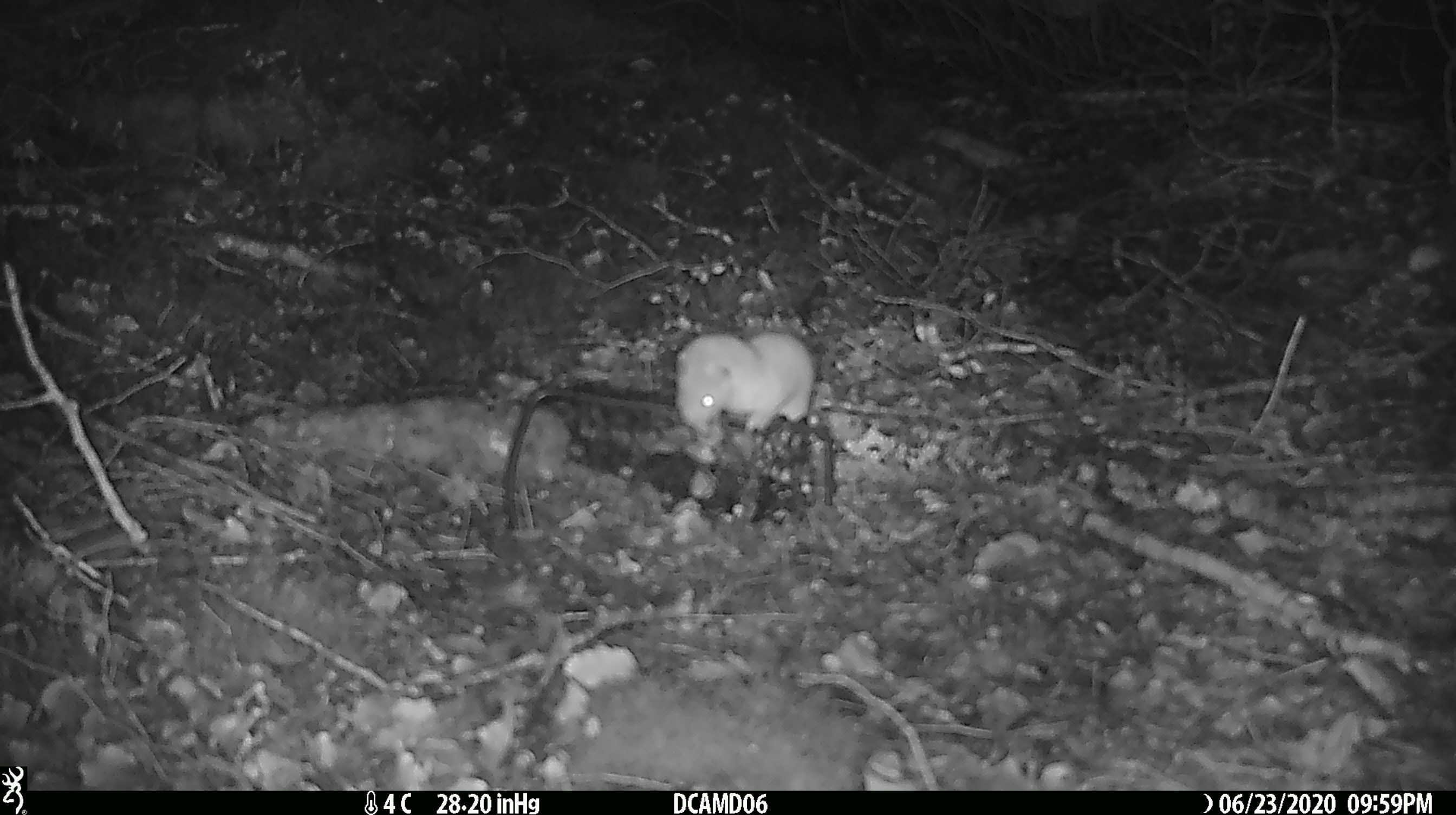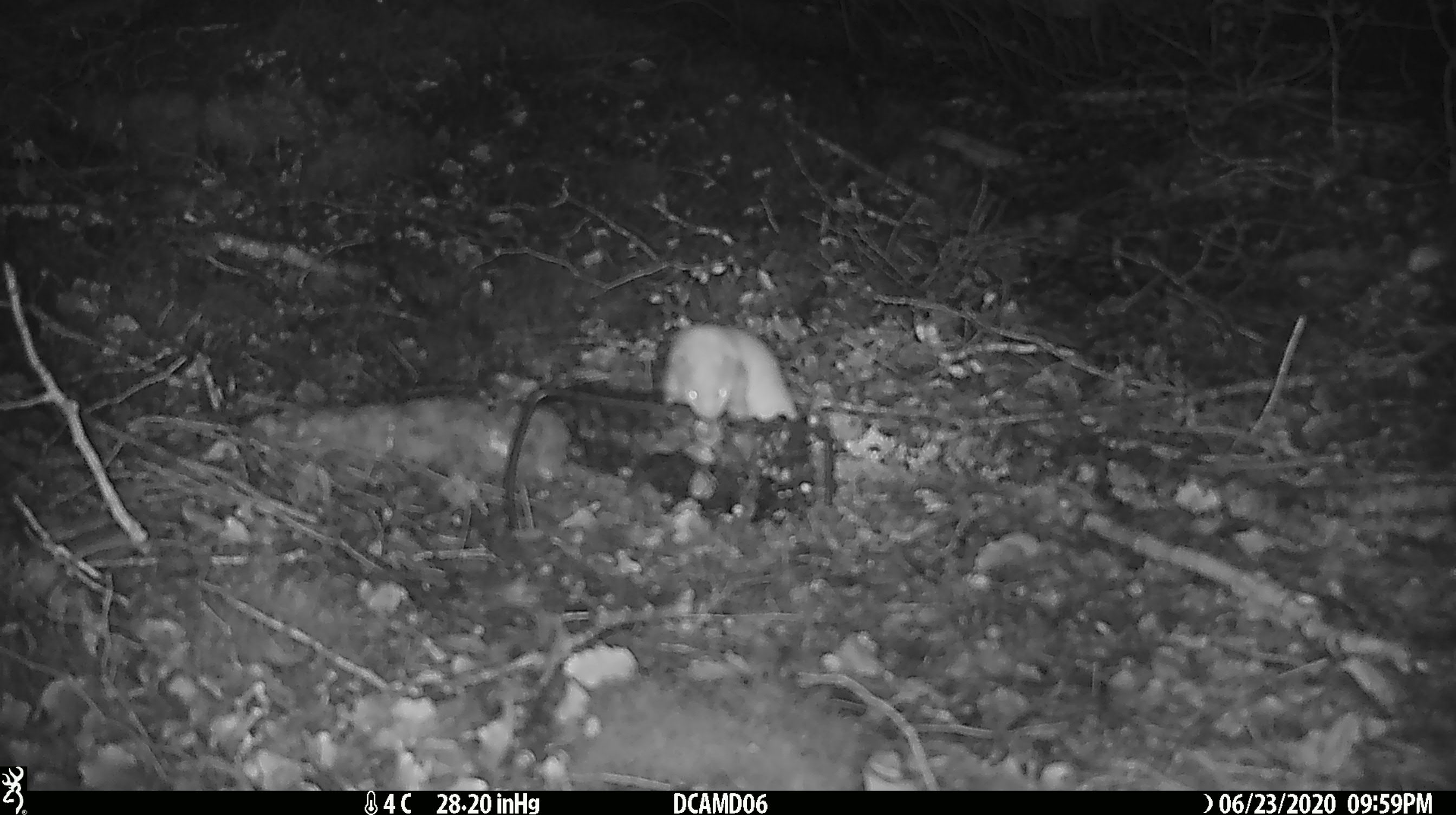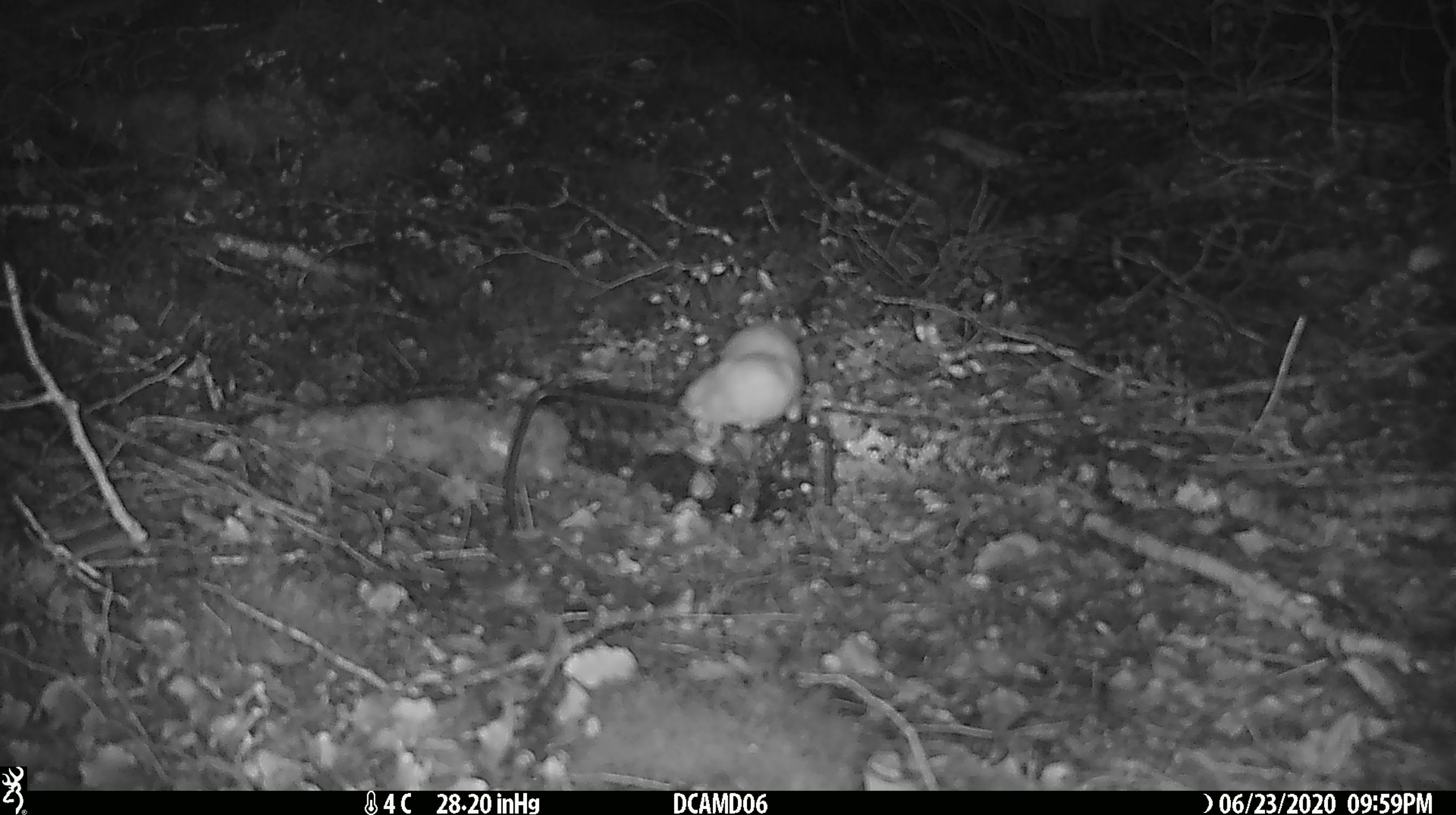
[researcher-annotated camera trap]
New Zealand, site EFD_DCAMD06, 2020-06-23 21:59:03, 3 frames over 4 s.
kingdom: Animalia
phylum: Chordata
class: Mammalia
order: Carnivora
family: Mustelidae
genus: Mustela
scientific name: Mustela nivalis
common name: least weasel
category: weasel